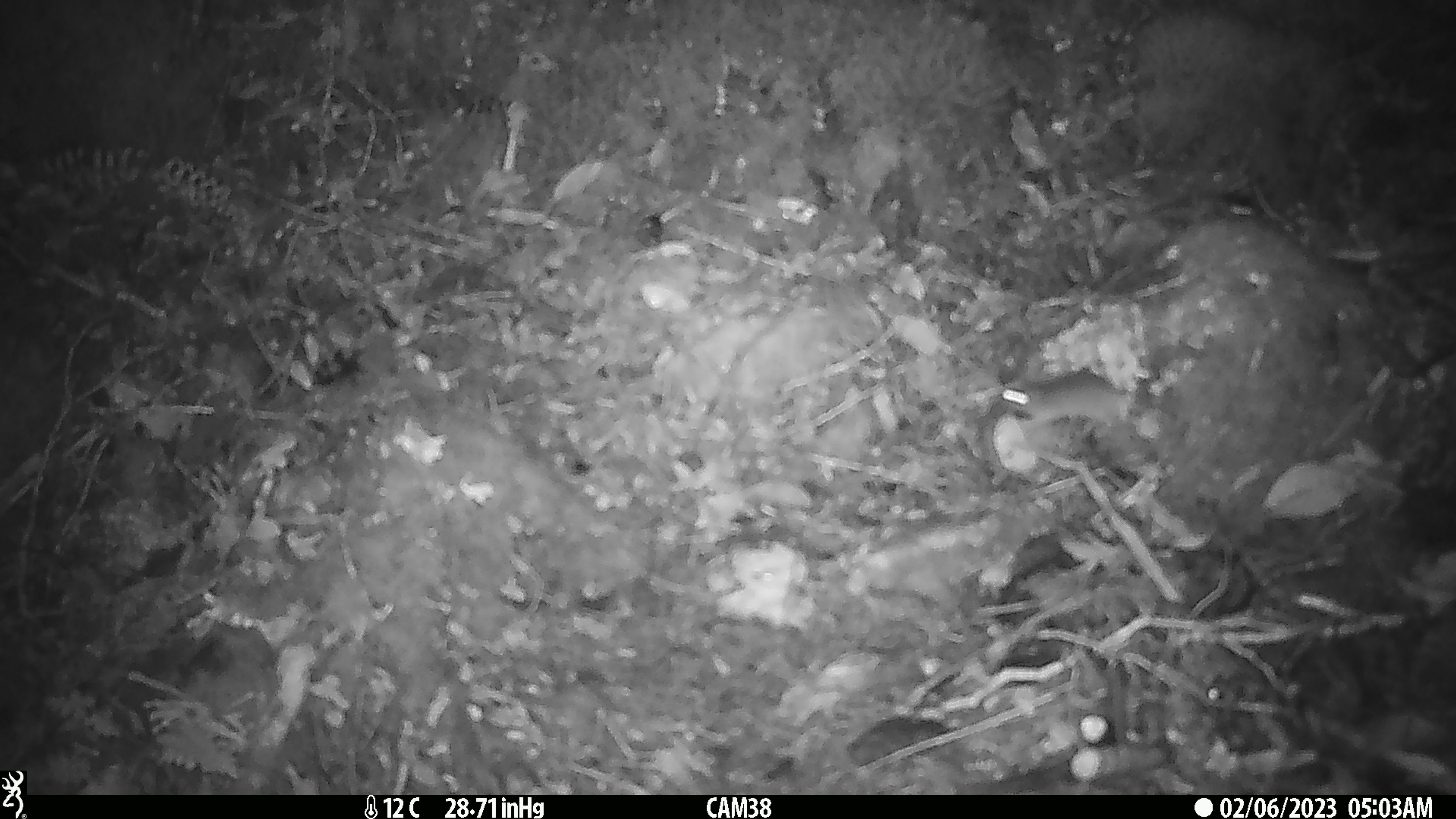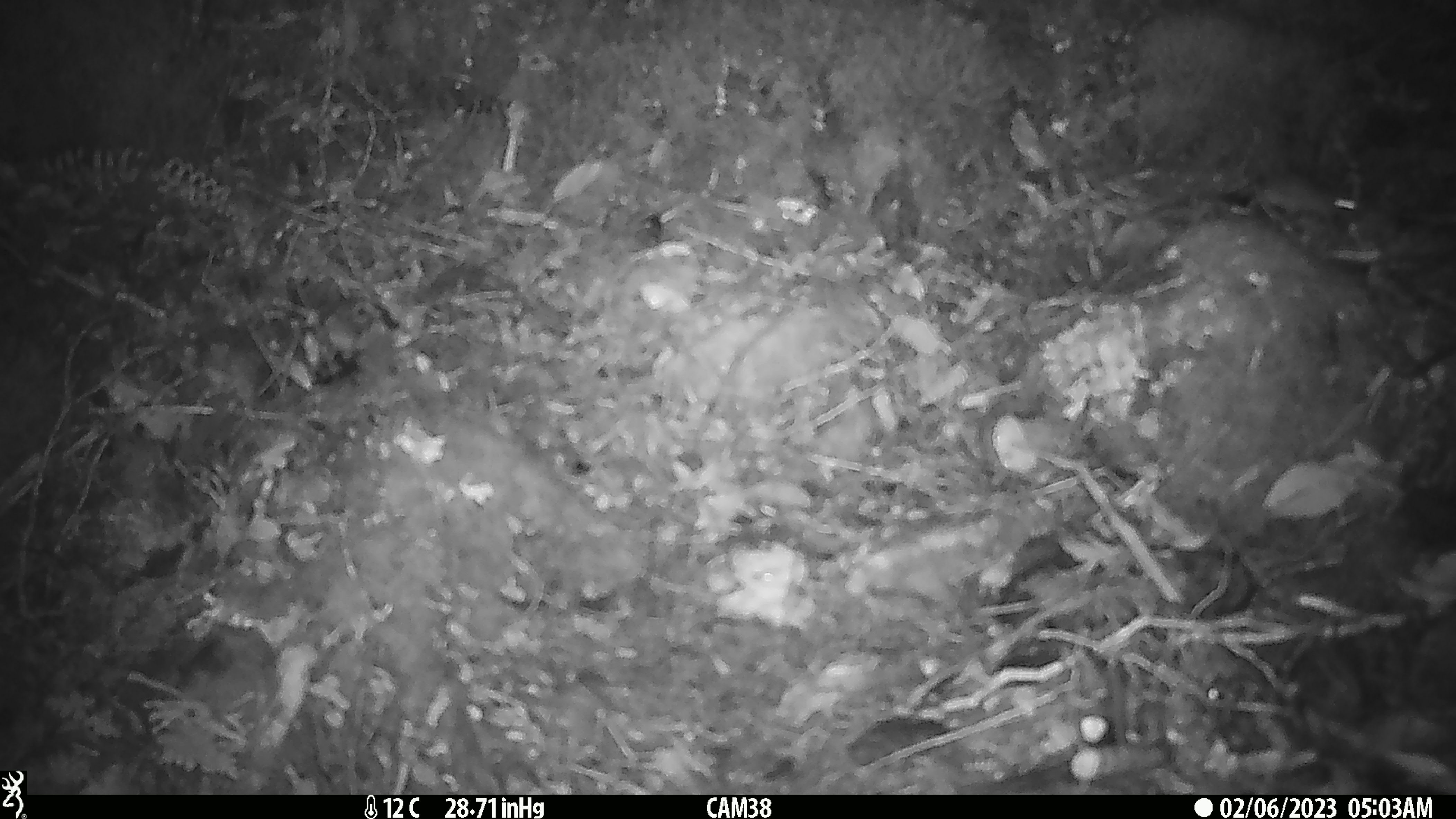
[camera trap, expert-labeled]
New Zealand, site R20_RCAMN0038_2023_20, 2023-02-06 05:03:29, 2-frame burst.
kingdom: Animalia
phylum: Chordata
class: Mammalia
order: Rodentia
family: Muridae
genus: Mus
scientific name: Mus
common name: mouse